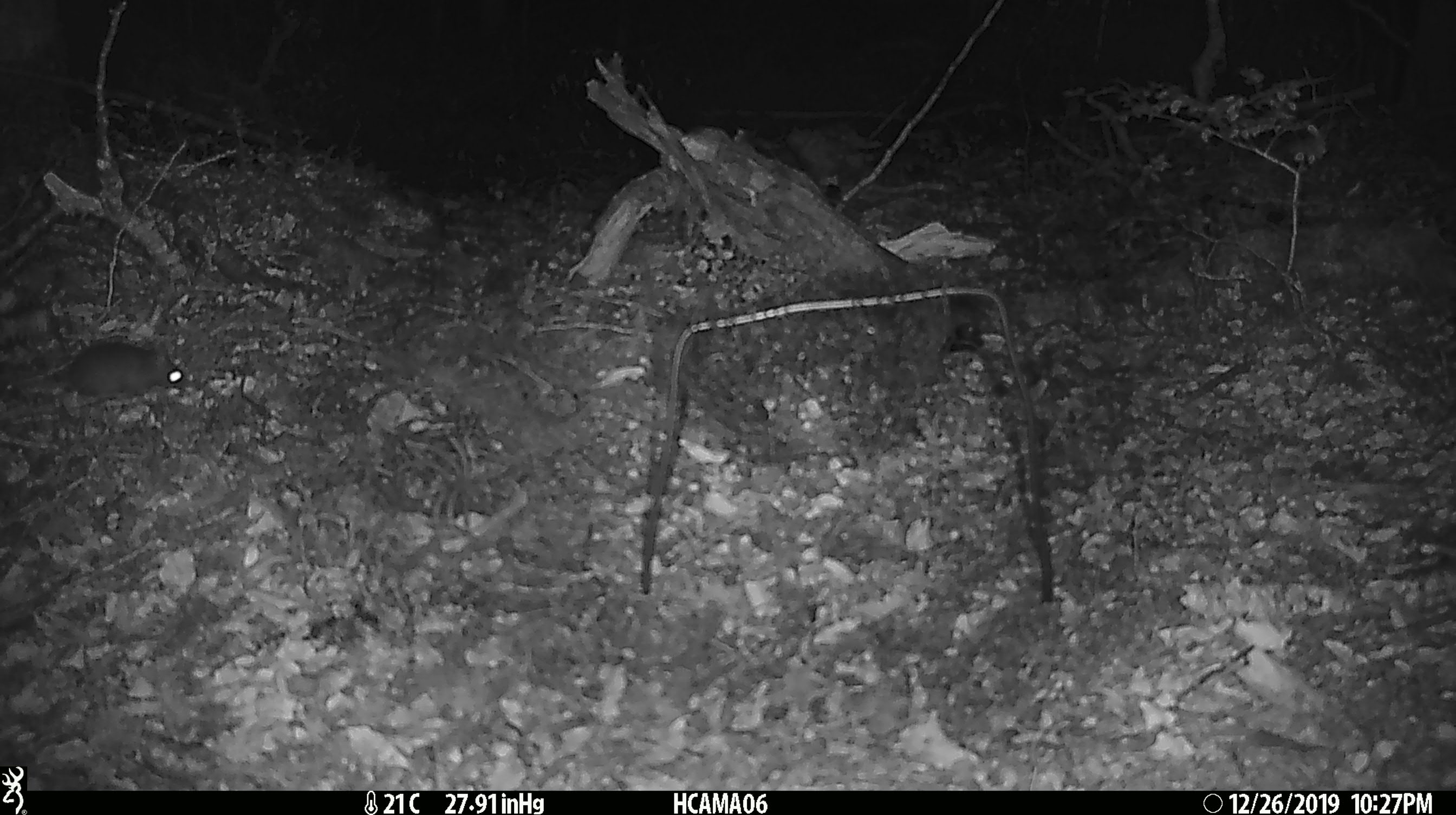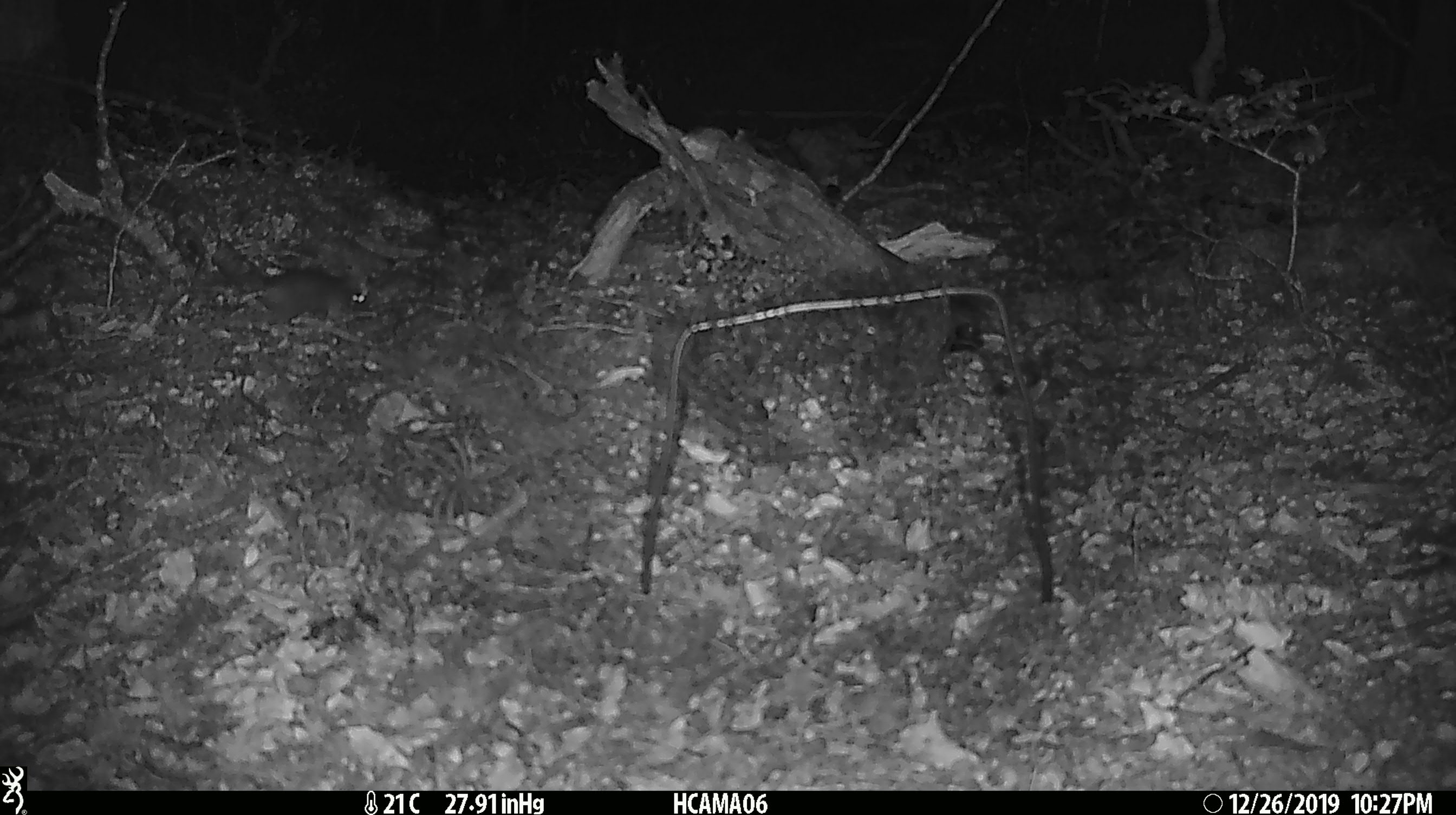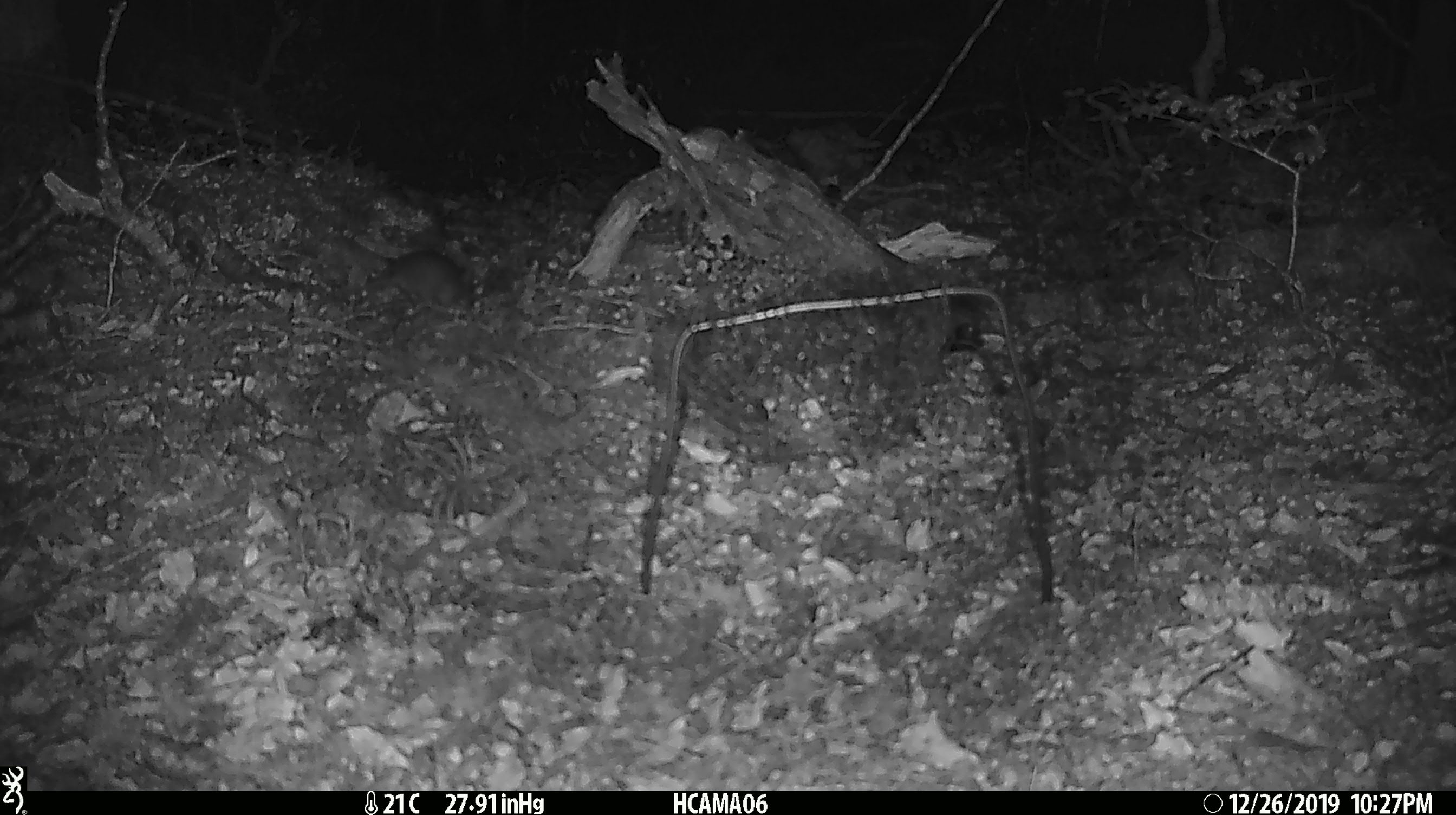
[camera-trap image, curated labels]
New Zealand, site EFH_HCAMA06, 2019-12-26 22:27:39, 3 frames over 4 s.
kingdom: Animalia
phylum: Chordata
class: Mammalia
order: Rodentia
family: Muridae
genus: Mus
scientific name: Mus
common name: mouse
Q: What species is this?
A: Mouse (Mus).